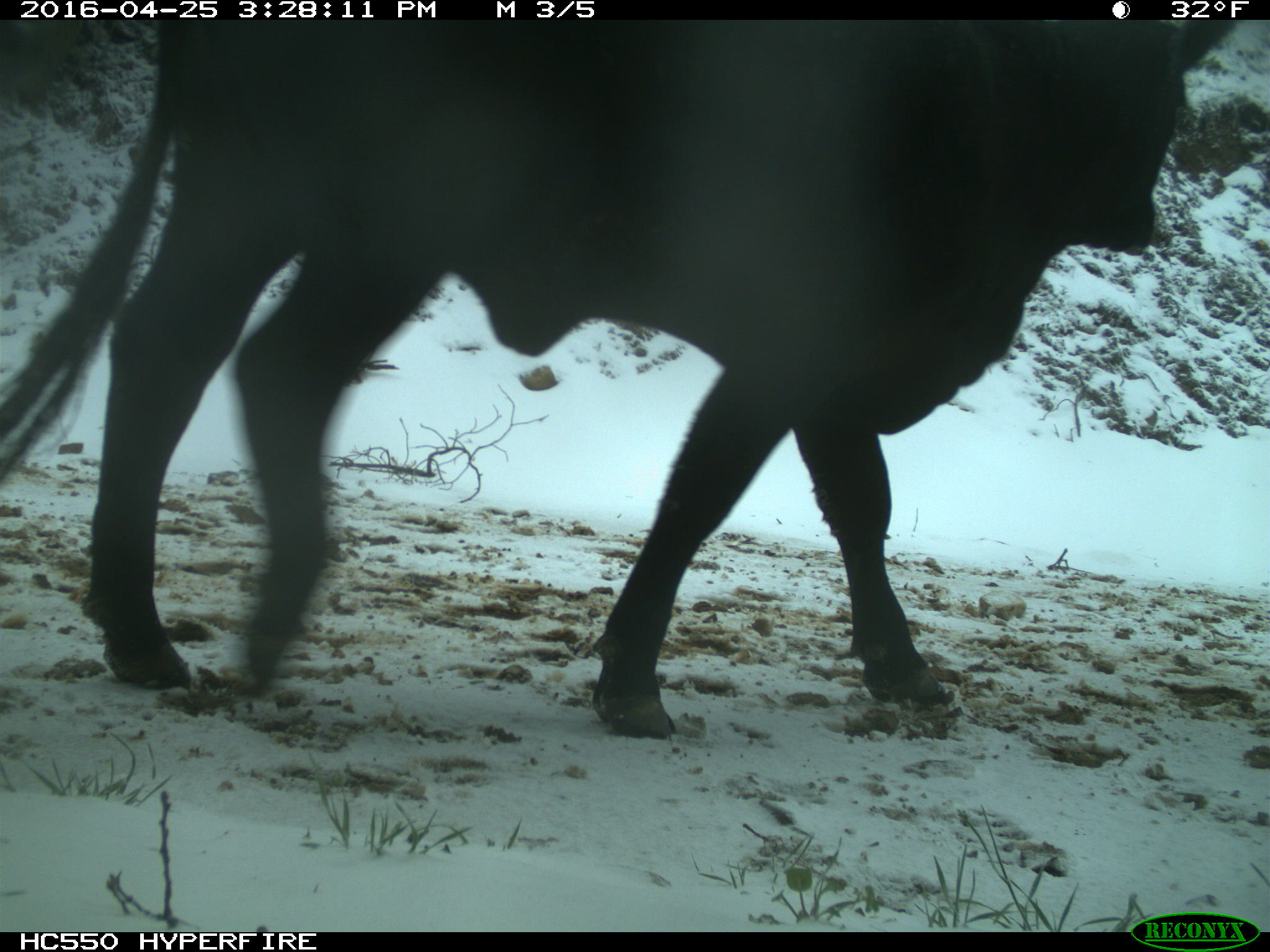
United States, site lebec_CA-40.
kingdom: Animalia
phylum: Chordata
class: Mammalia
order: Artiodactyla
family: Bovidae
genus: Bos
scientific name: Bos taurus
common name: domestic cow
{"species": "Bos taurus (domestic cow)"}